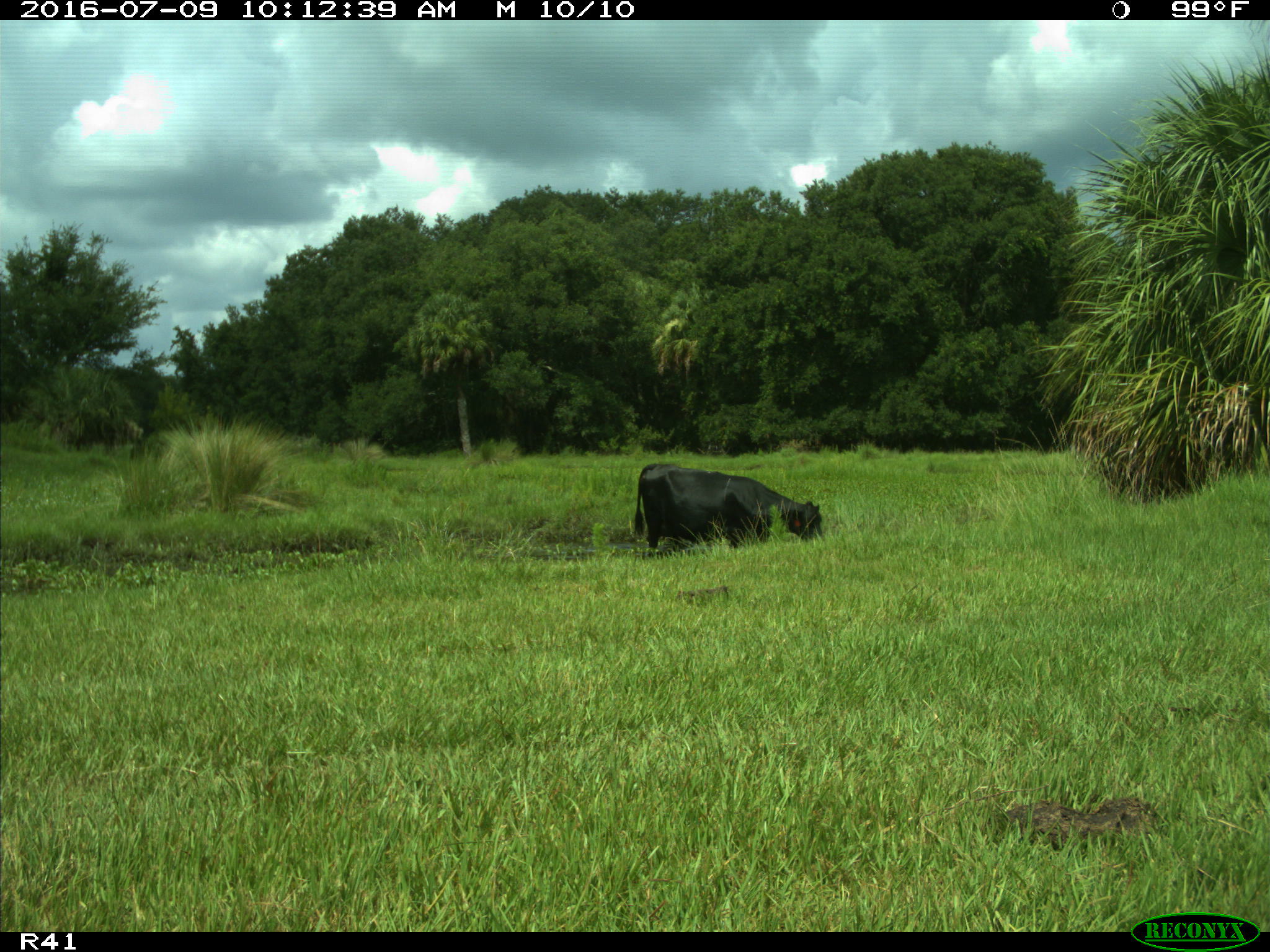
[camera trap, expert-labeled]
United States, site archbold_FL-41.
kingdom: Animalia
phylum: Chordata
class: Mammalia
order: Artiodactyla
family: Bovidae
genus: Bos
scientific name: Bos taurus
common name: domestic cow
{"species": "Bos taurus (domestic cow)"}